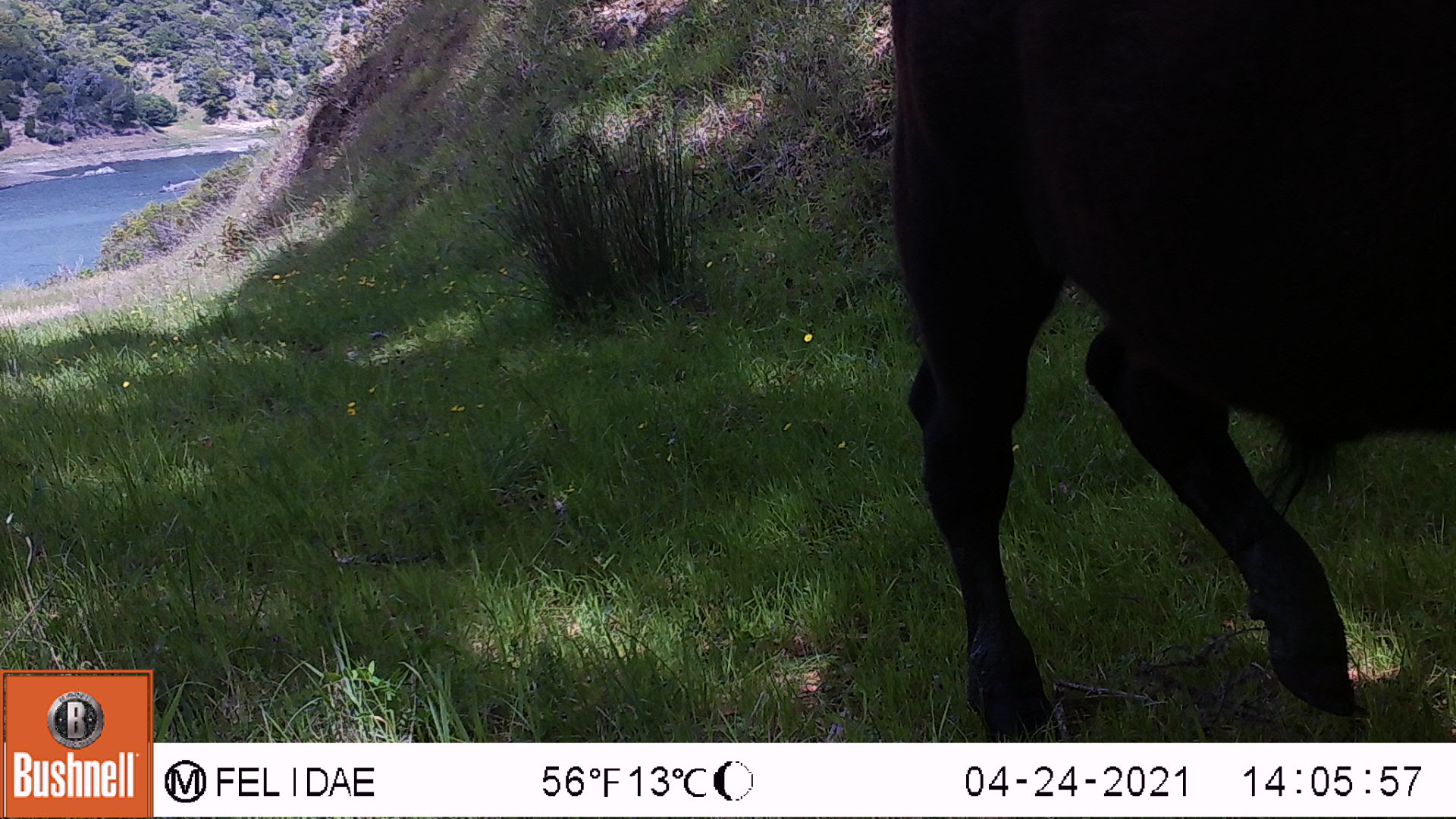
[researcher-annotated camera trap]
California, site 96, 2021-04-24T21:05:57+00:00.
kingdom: Animalia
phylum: Chordata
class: Mammalia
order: Artiodactyla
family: Bovidae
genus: Bos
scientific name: Bos taurus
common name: domestic cattle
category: cattle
Cattle (domestic cattle) (Bos taurus).